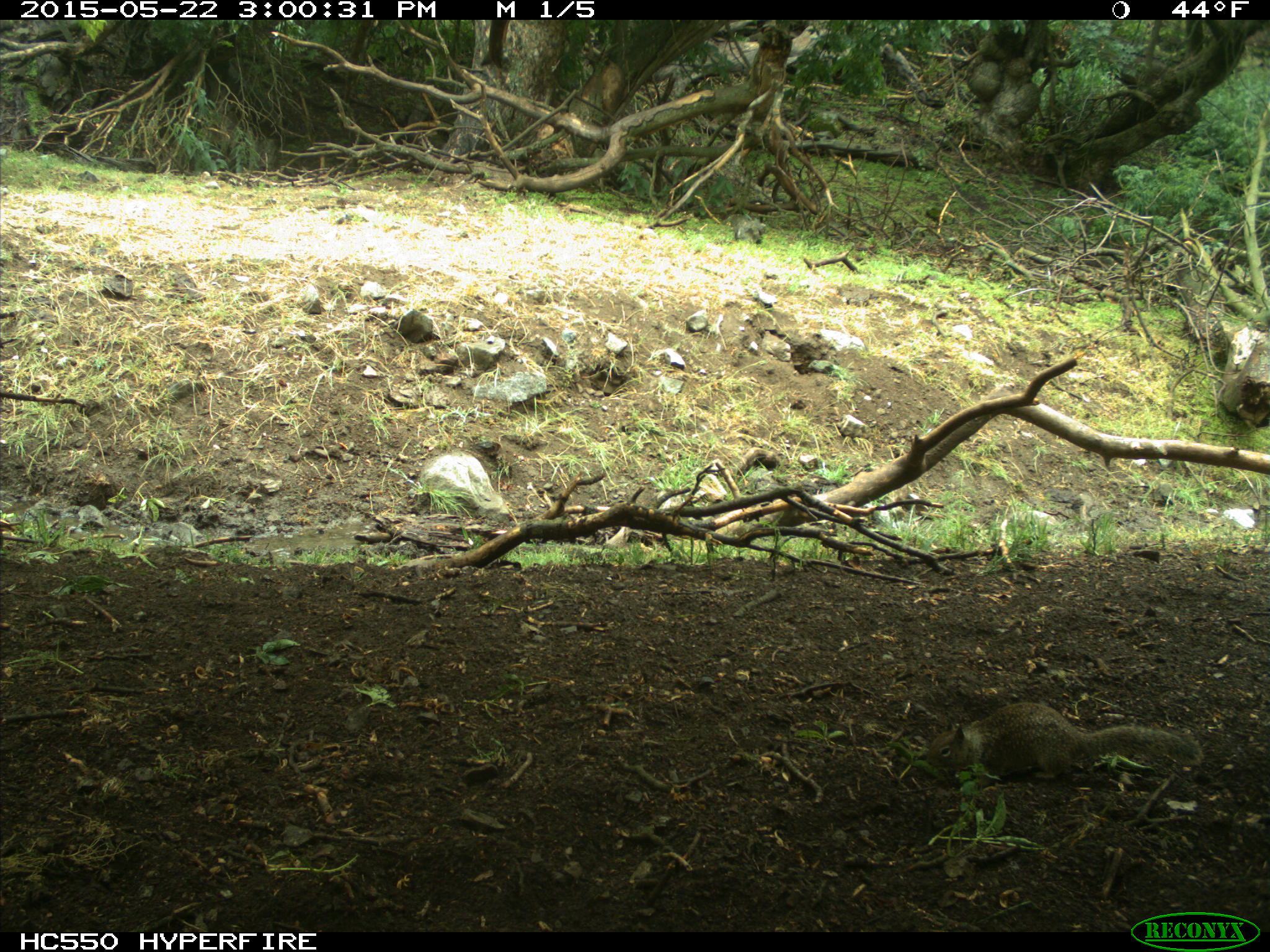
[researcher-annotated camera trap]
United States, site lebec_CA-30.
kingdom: Animalia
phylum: Chordata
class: Mammalia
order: Rodentia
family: Sciuridae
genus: Otospermophilus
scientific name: Otospermophilus beecheyi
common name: california ground squirrel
Otospermophilus beecheyi (california ground squirrel).